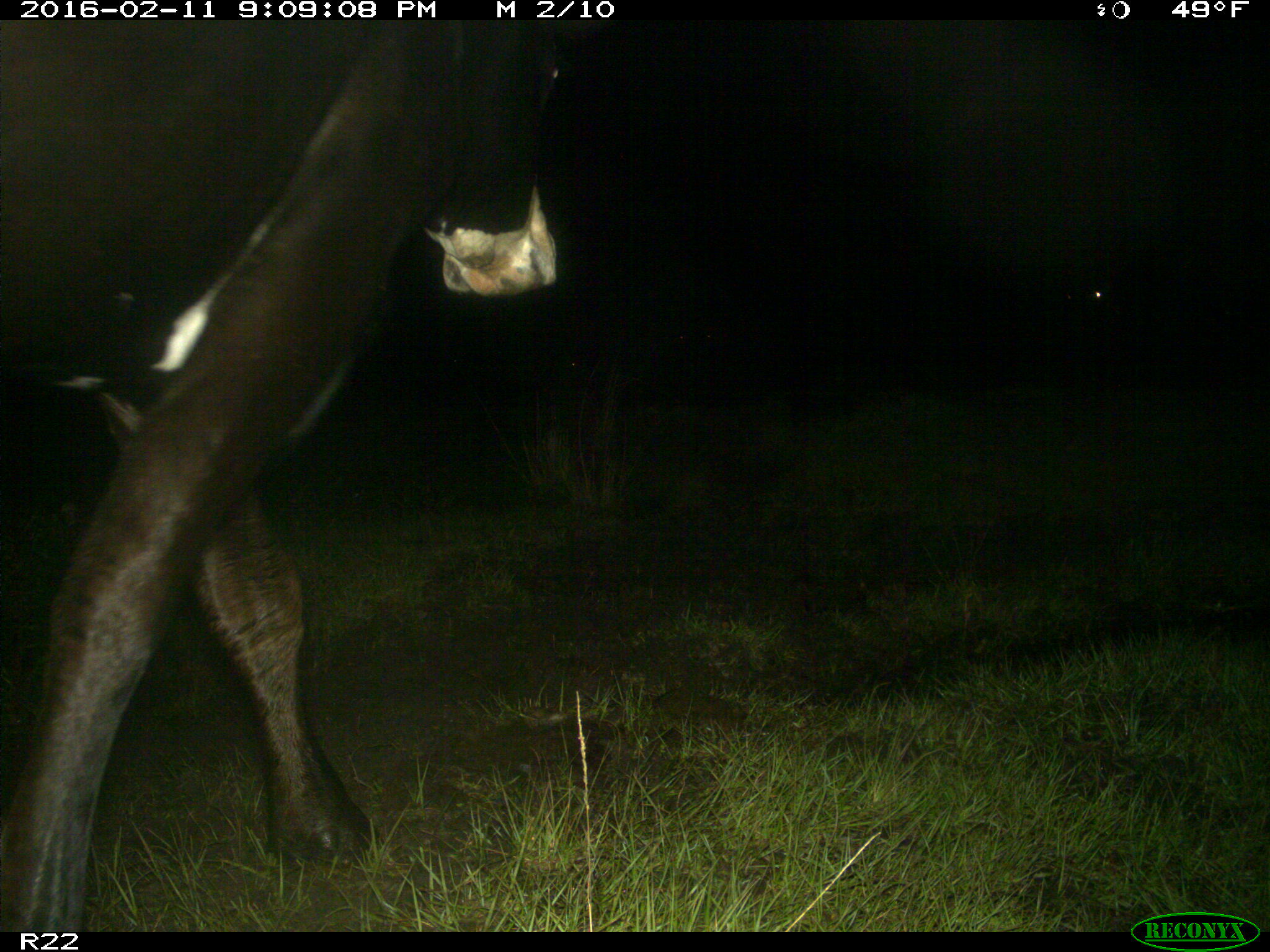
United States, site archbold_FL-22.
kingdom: Animalia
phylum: Chordata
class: Mammalia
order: Artiodactyla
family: Bovidae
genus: Bos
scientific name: Bos taurus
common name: domestic cow